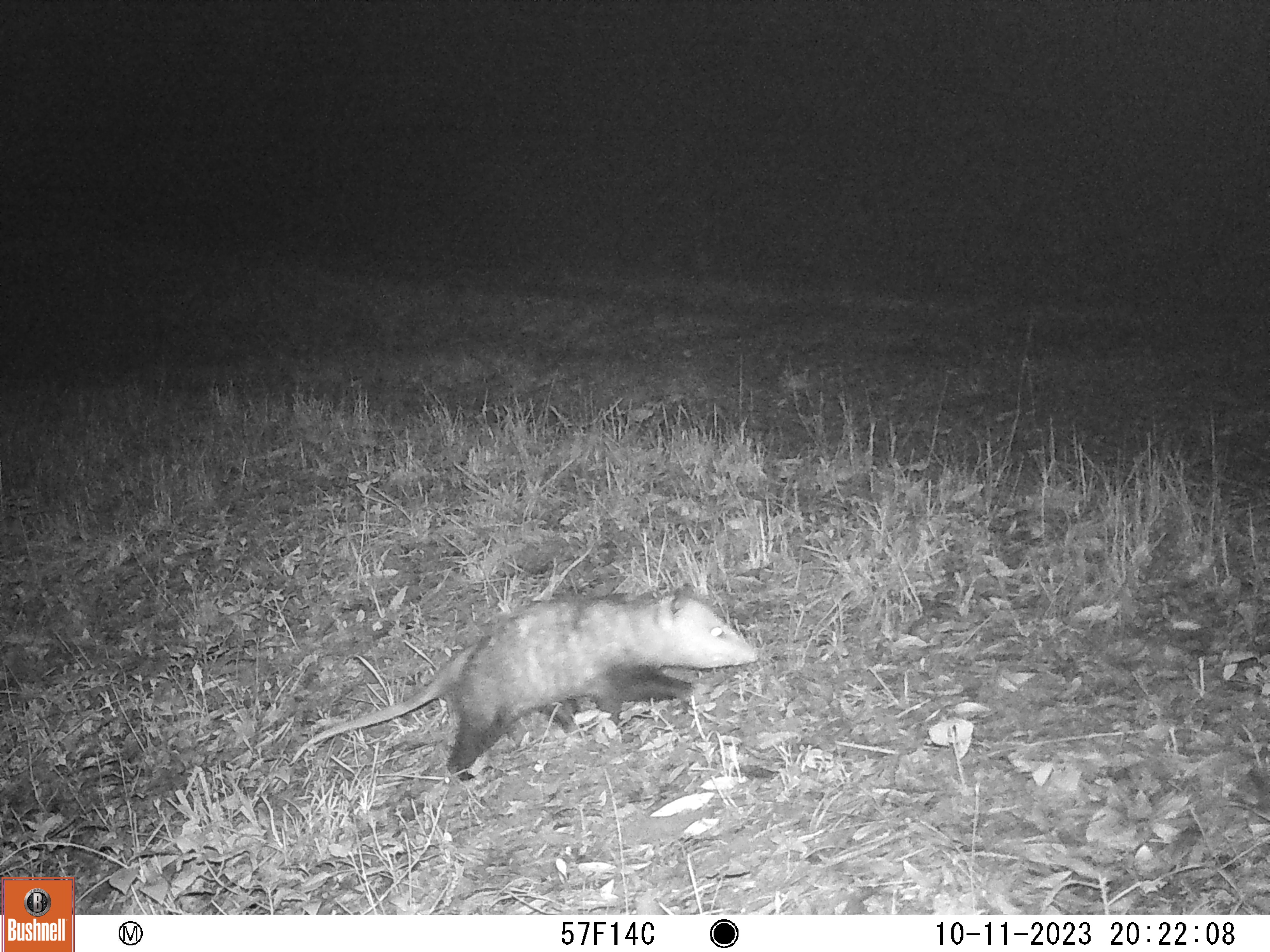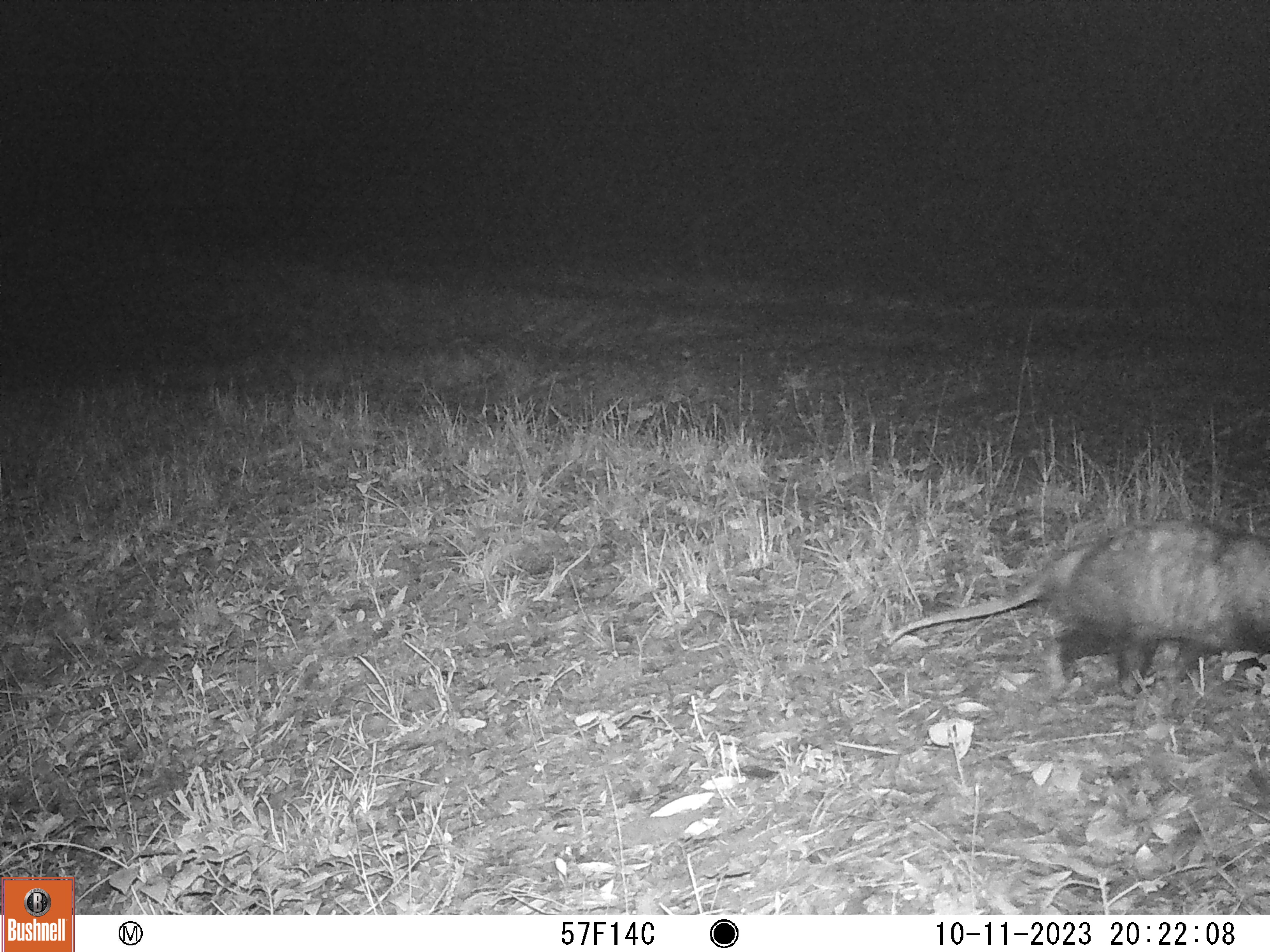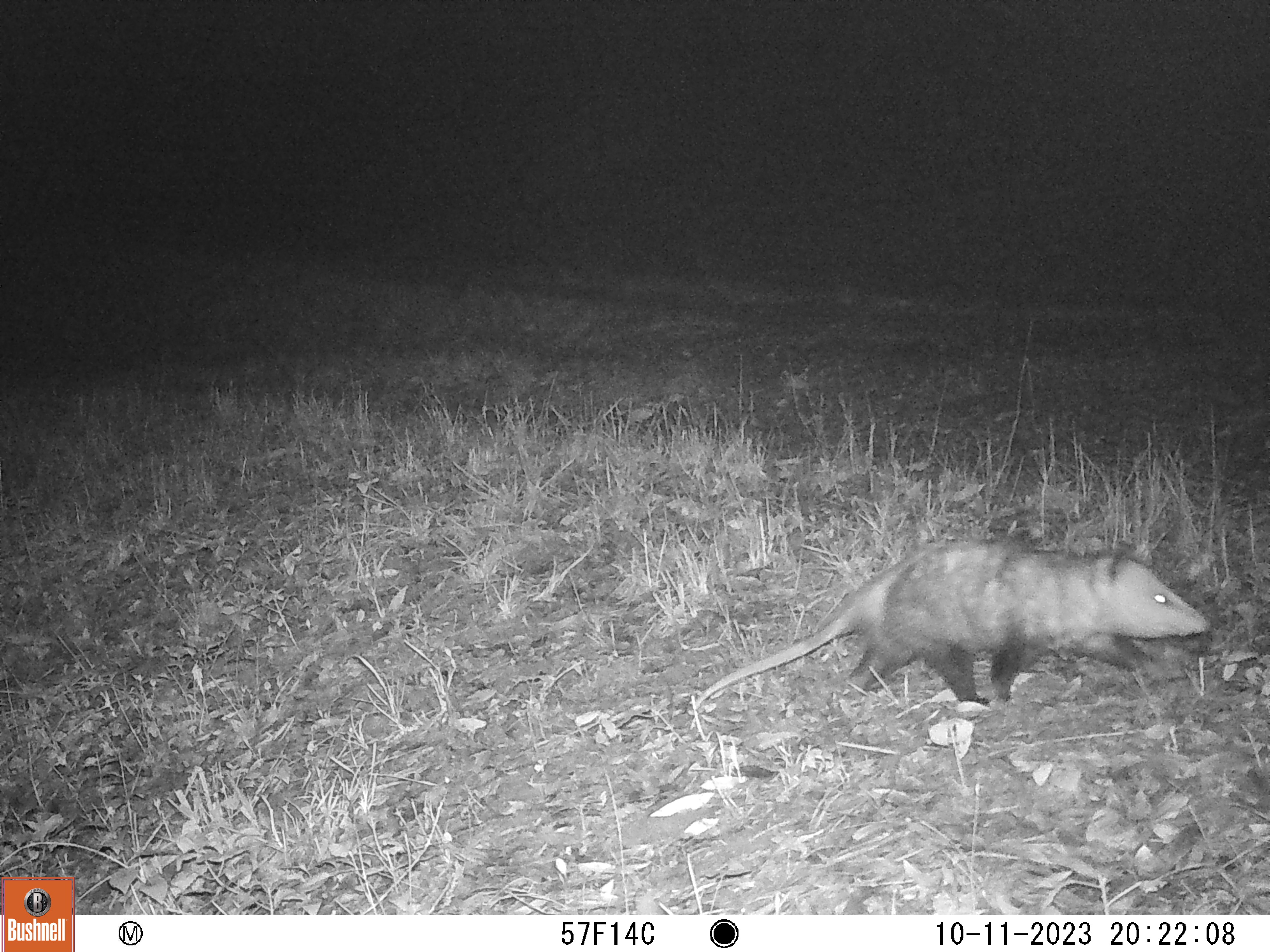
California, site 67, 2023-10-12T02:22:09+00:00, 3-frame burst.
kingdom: Animalia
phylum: Chordata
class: Mammalia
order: Didelphimorphia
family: Didelphidae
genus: Didelphis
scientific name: Didelphis virginiana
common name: virginia opossum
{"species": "virginia opossum (Didelphis virginiana)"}